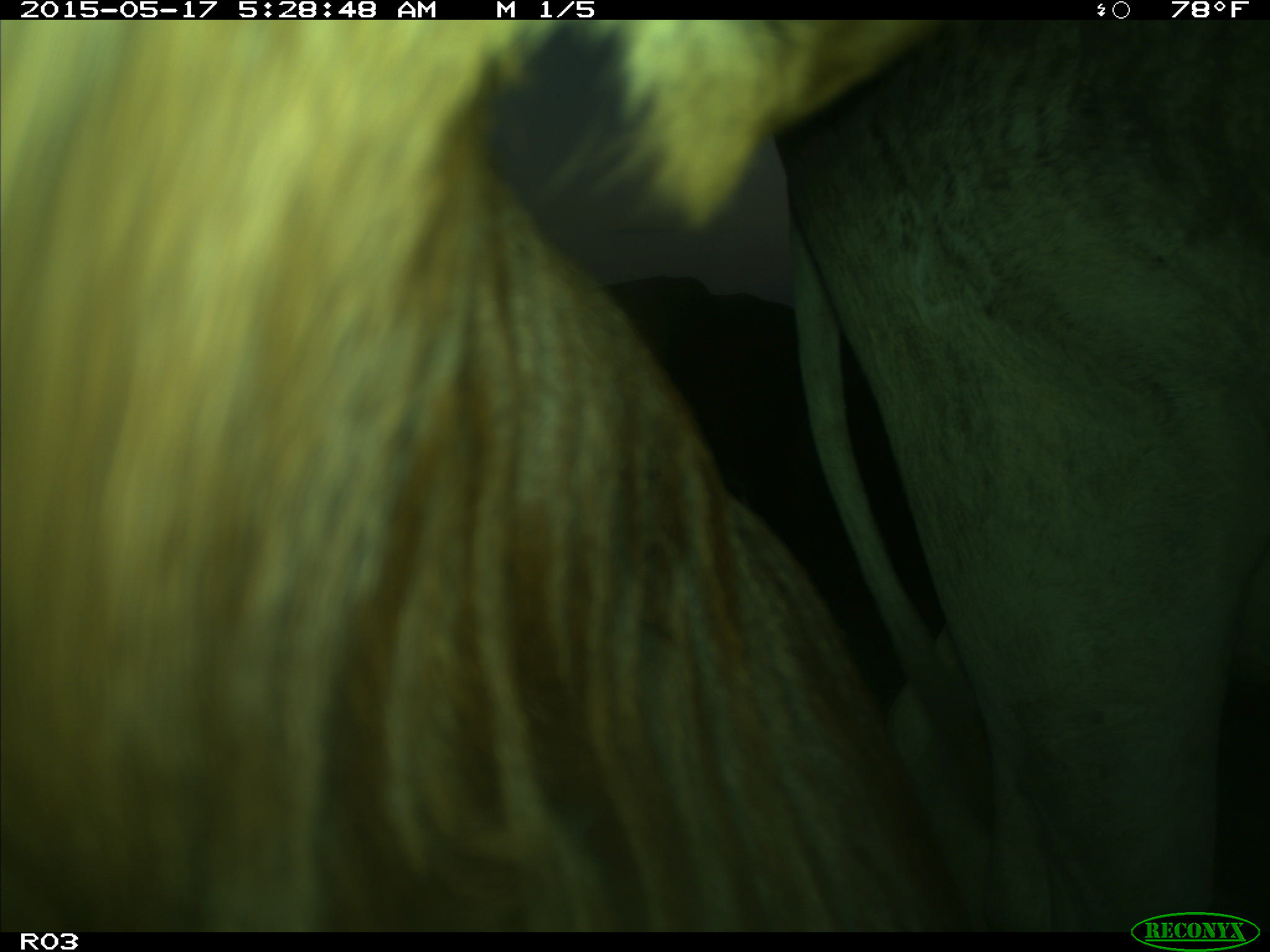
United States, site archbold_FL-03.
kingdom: Animalia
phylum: Chordata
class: Mammalia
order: Artiodactyla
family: Bovidae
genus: Bos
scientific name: Bos taurus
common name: domestic cow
Bos taurus (domestic cow).